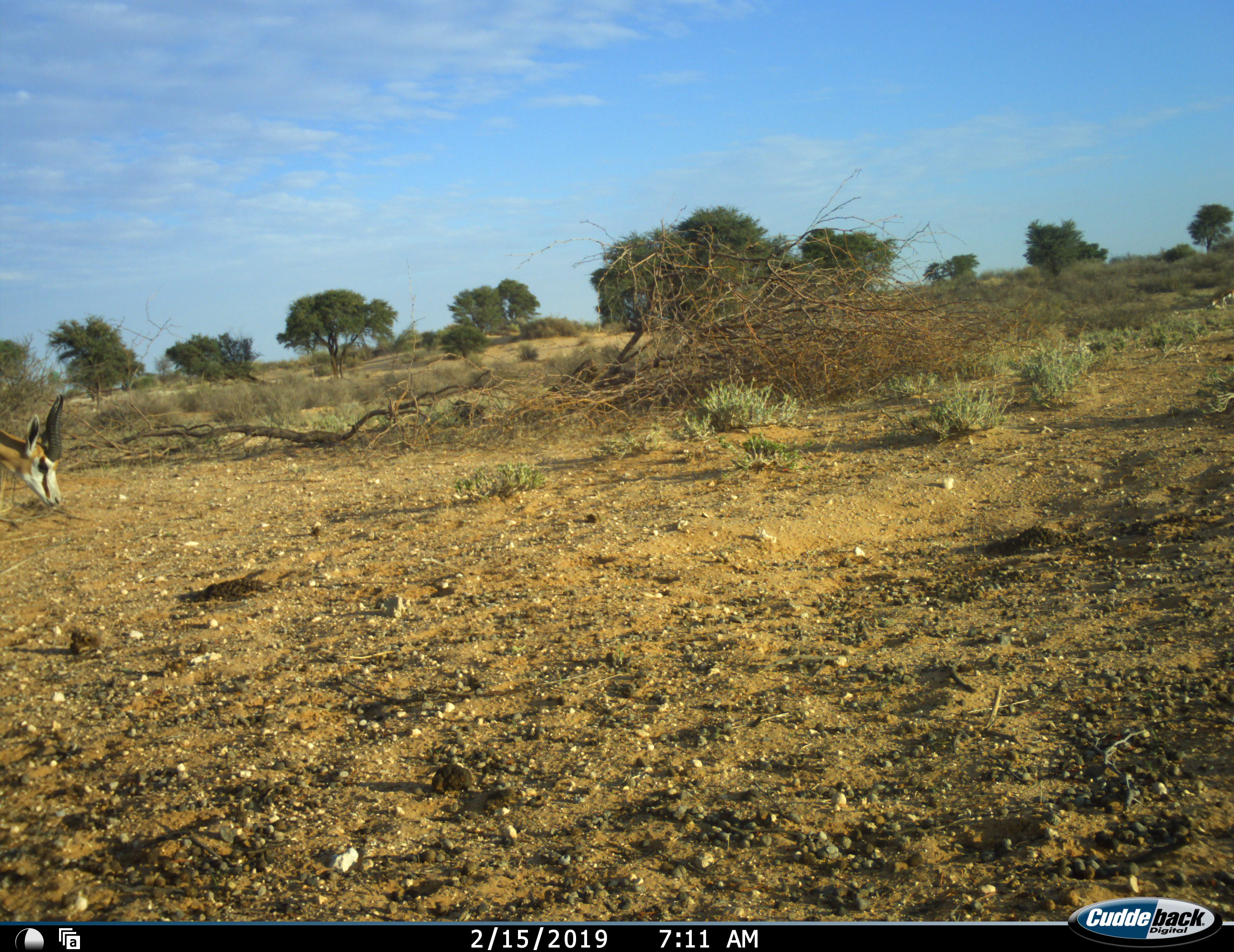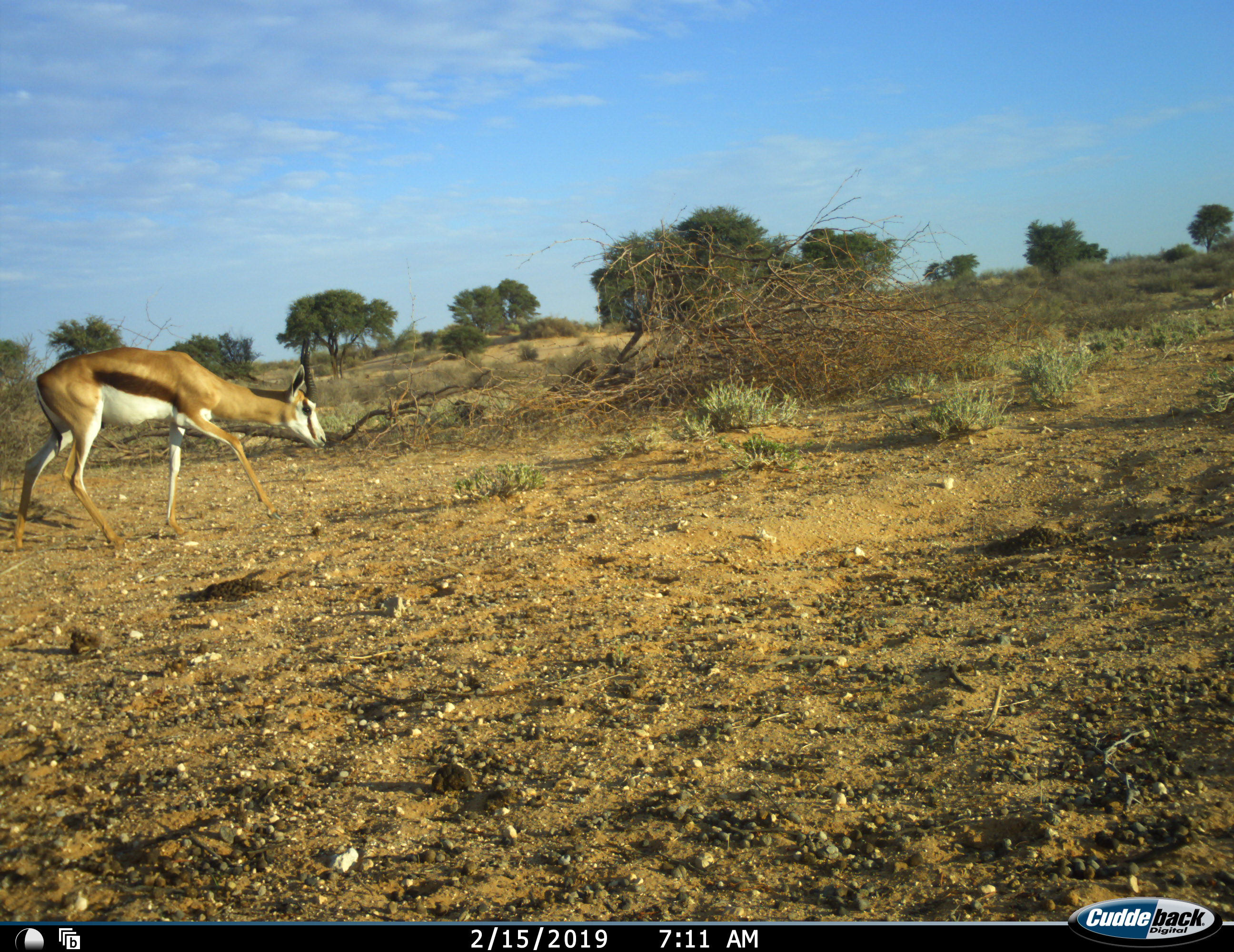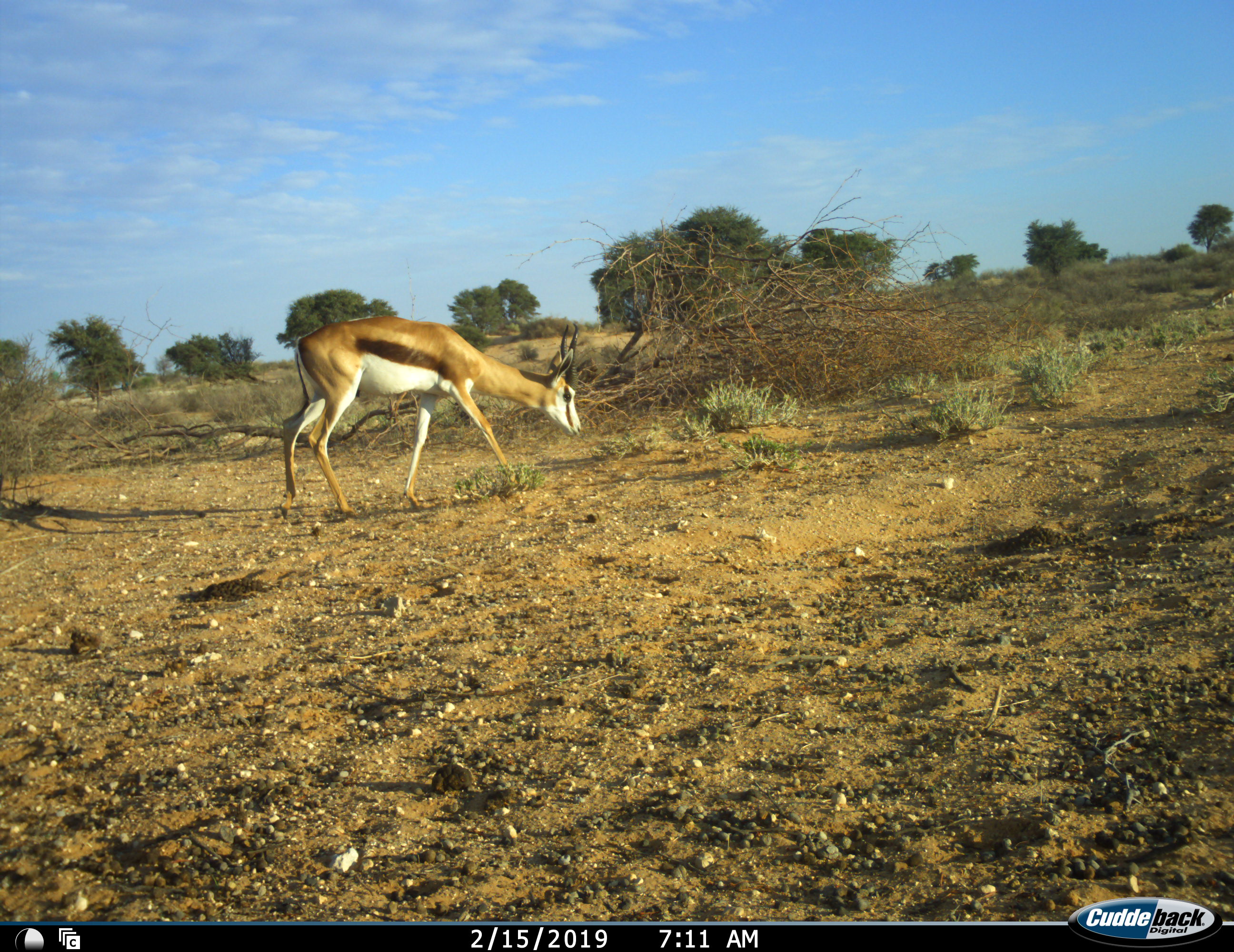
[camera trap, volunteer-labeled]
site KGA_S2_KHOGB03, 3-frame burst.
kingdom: Animalia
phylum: Chordata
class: Mammalia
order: Artiodactyla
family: Bovidae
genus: Antidorcas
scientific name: Antidorcas marsupialis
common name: springbok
Springbok (Antidorcas marsupialis), count 1. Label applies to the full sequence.